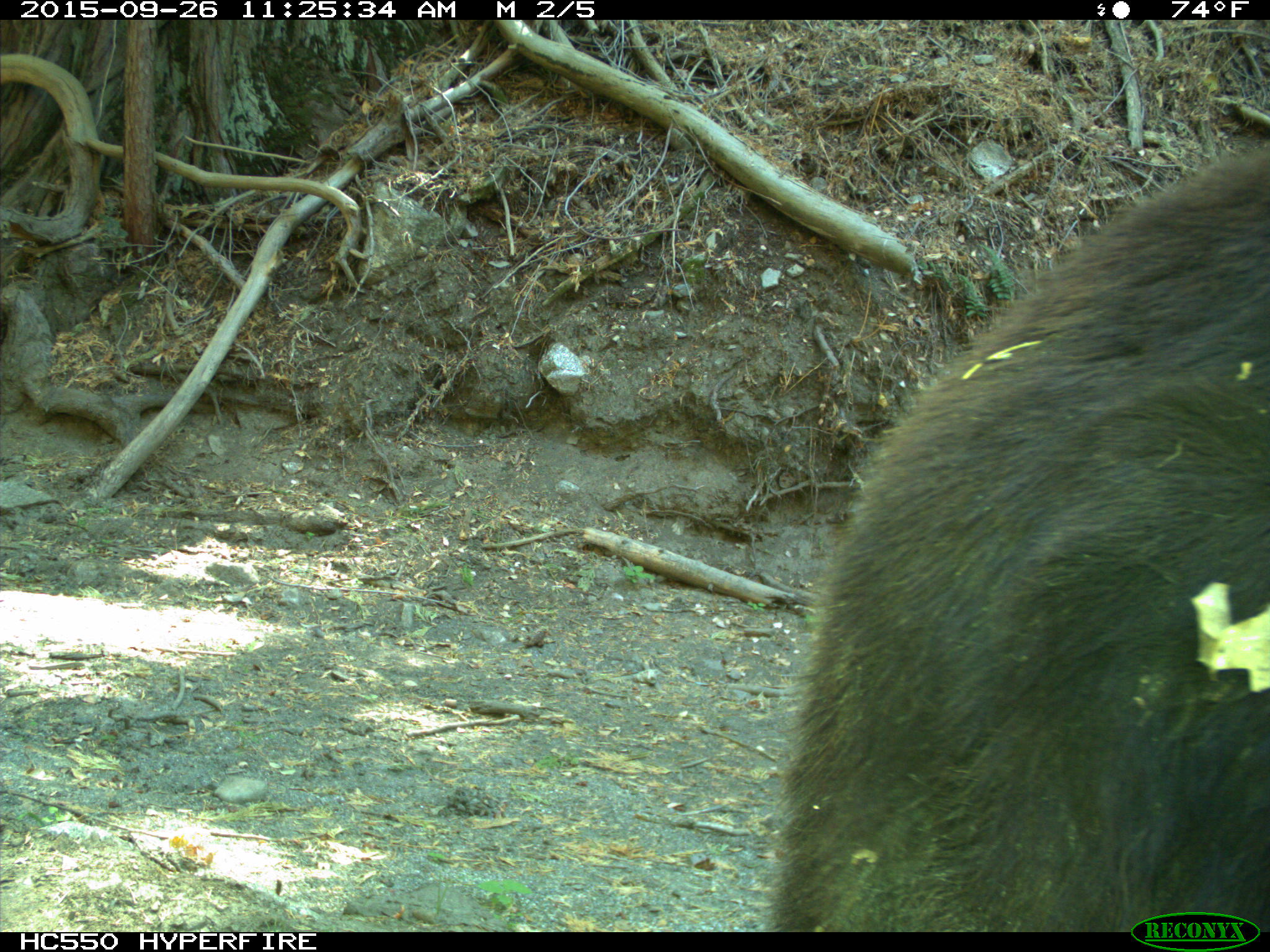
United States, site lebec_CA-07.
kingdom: Animalia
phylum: Chordata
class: Mammalia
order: Carnivora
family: Ursidae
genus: Ursus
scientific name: Ursus americanus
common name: american black bear